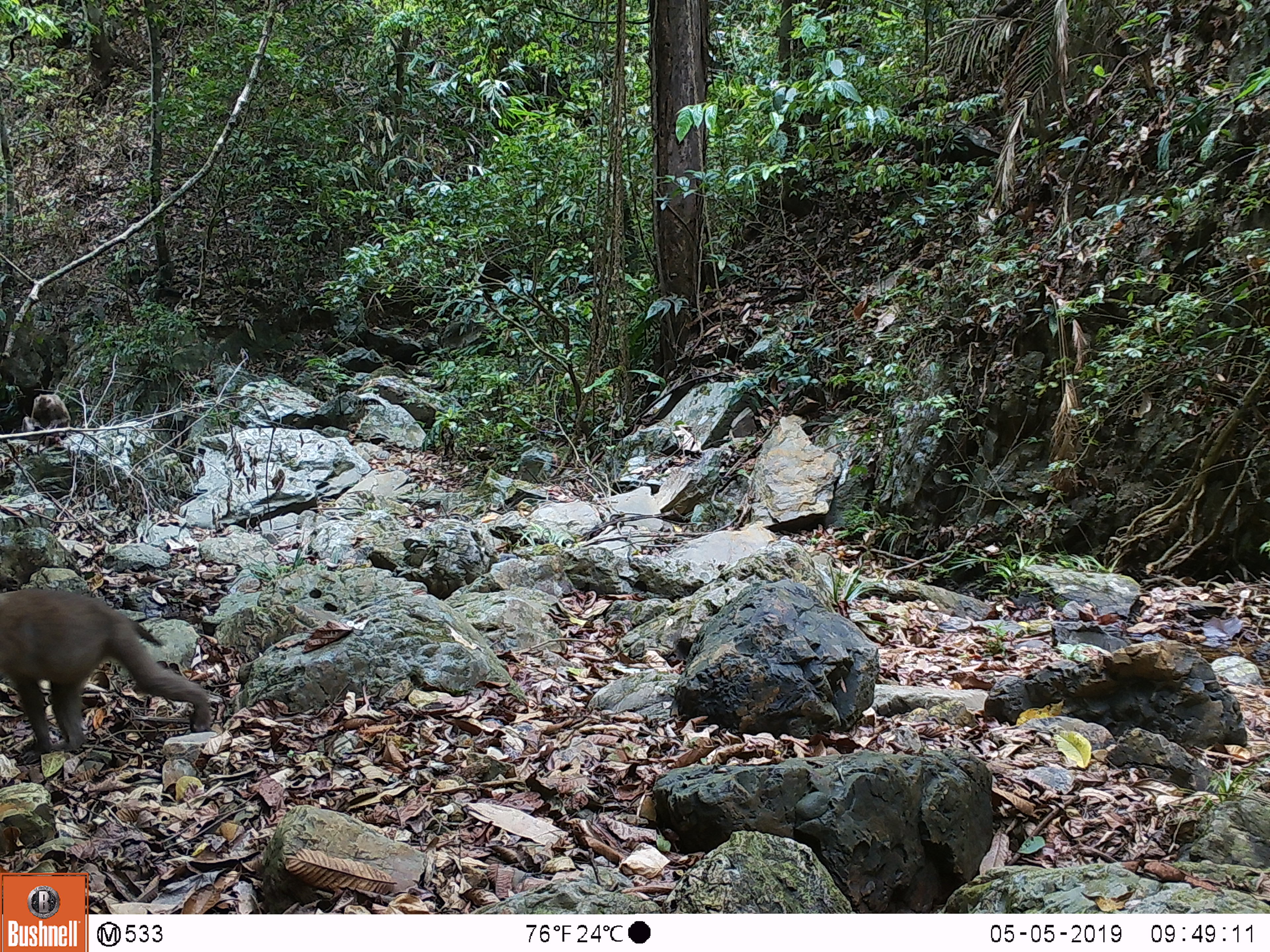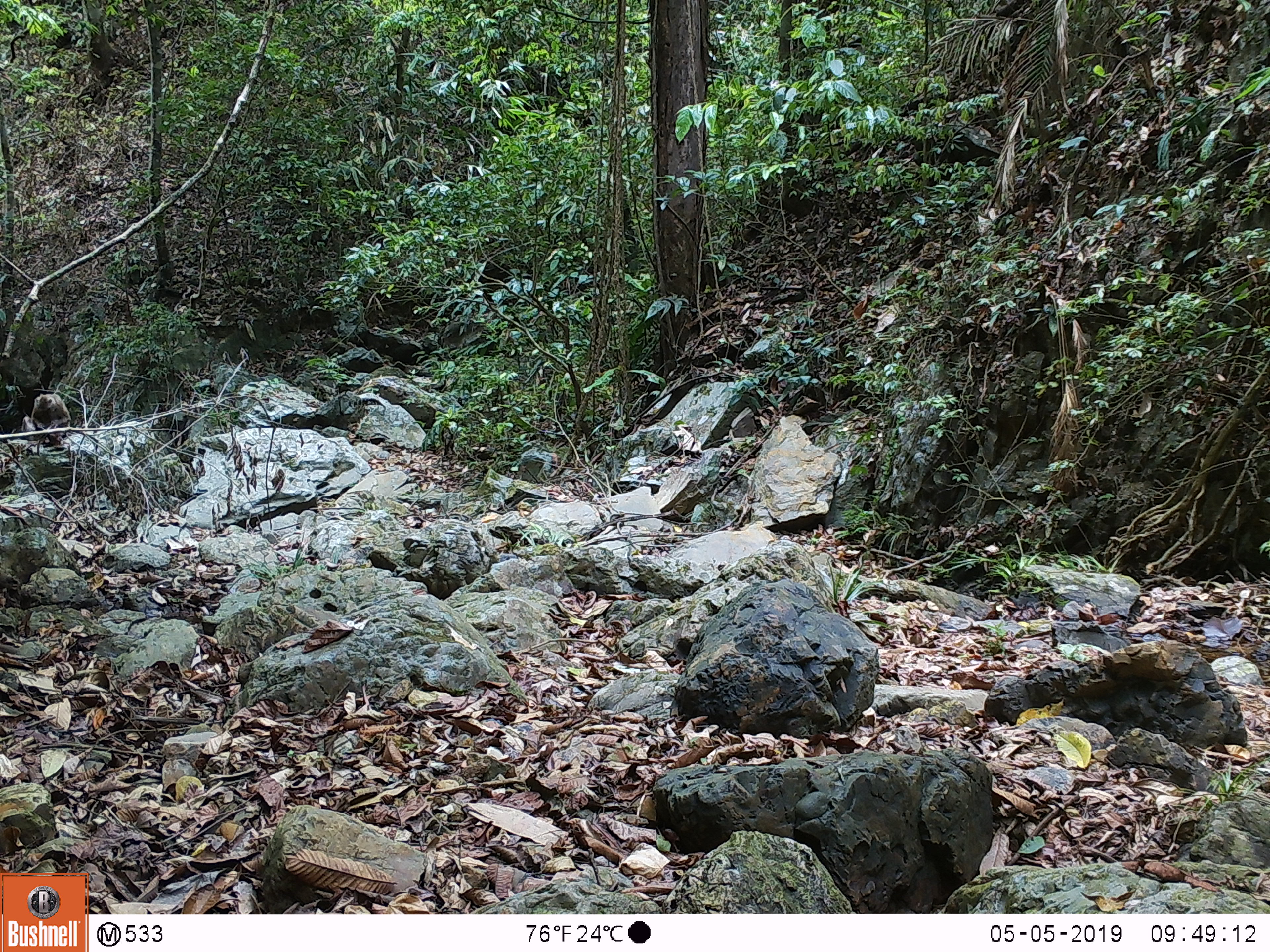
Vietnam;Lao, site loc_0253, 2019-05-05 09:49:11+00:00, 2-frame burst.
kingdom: Animalia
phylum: Chordata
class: Mammalia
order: Primates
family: Cercopithecidae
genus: Macaca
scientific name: Macaca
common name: macaques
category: assam or rhesus macaque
Assam or rhesus macaque (macaques) (Macaca). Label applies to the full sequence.